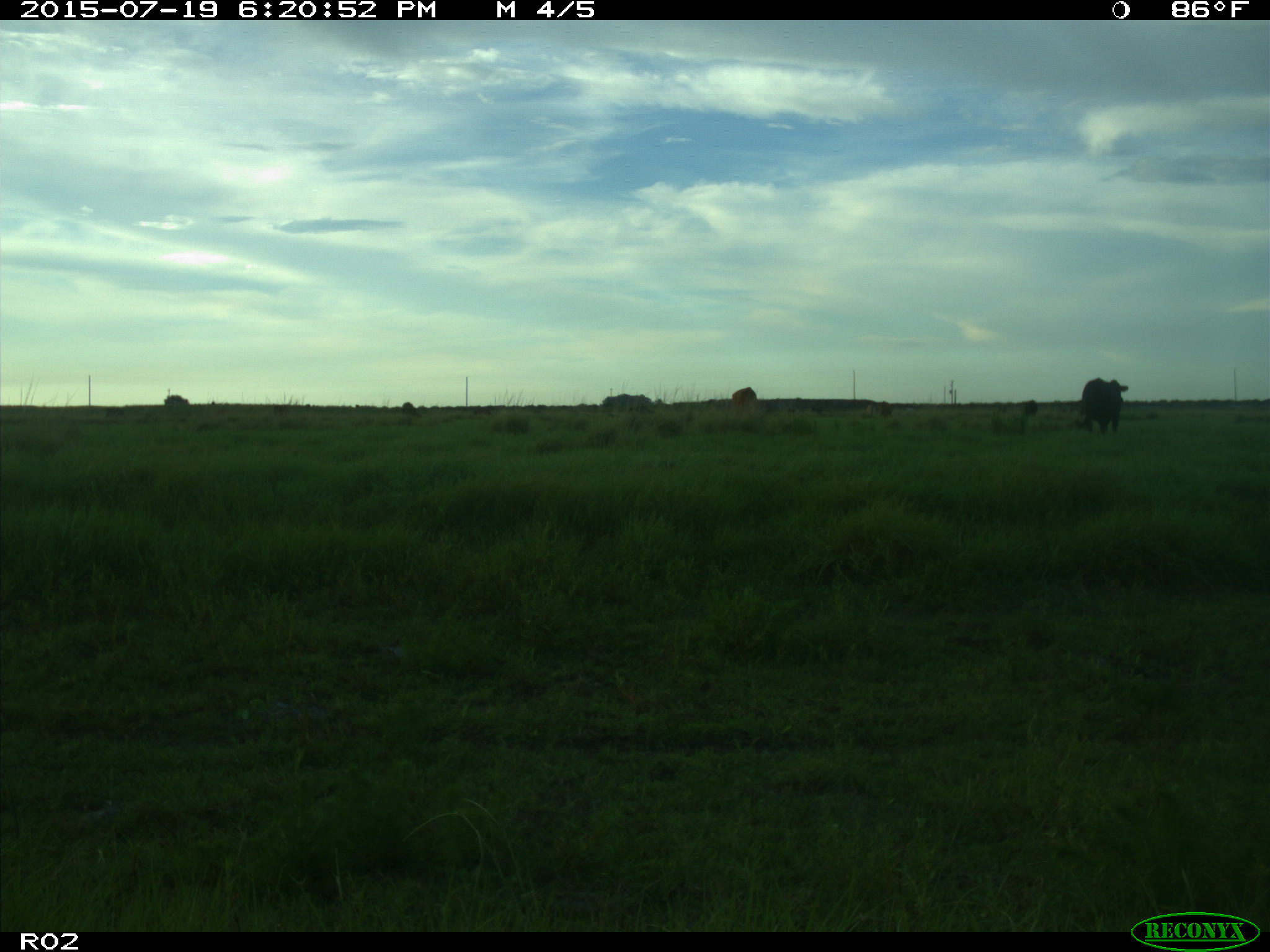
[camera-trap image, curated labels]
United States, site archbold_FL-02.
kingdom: Animalia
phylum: Chordata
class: Mammalia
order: Artiodactyla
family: Bovidae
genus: Bos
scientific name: Bos taurus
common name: domestic cow